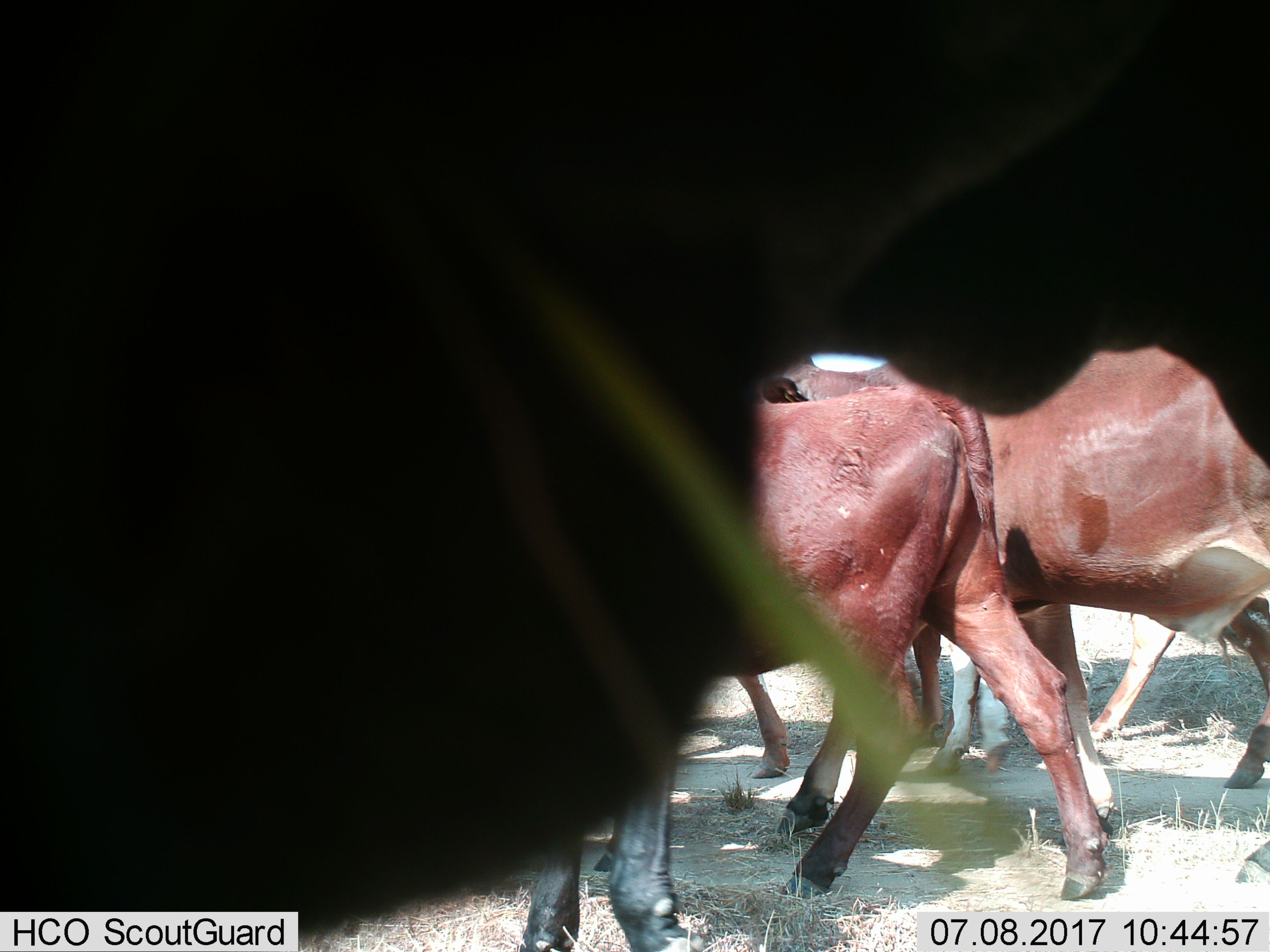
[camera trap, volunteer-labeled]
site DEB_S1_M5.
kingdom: Animalia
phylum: Chordata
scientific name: Vertebrata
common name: domestic animal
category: domesticanimal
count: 5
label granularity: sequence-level